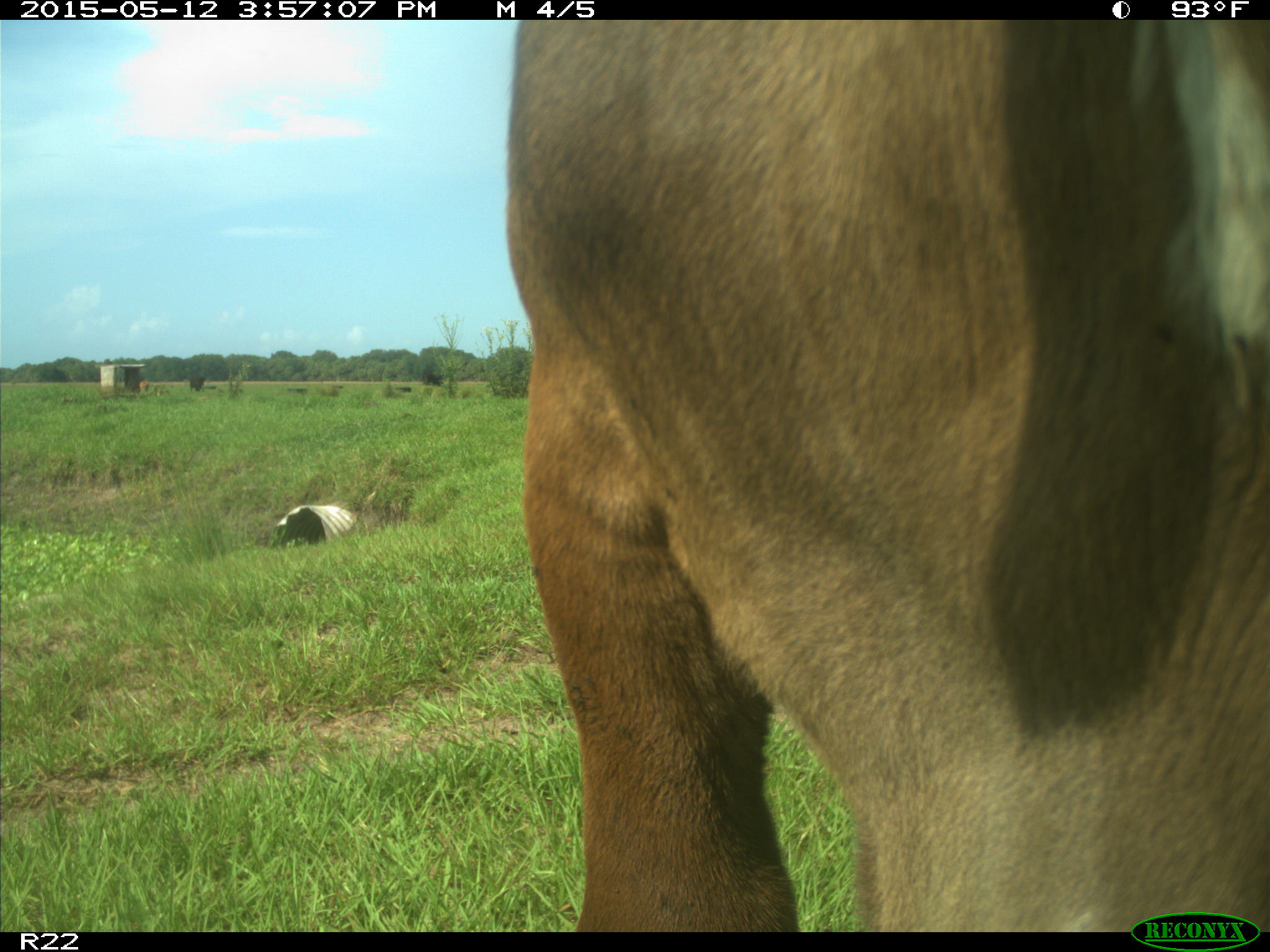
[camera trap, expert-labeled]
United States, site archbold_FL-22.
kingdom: Animalia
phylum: Chordata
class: Mammalia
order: Artiodactyla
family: Bovidae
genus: Bos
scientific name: Bos taurus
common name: domestic cow